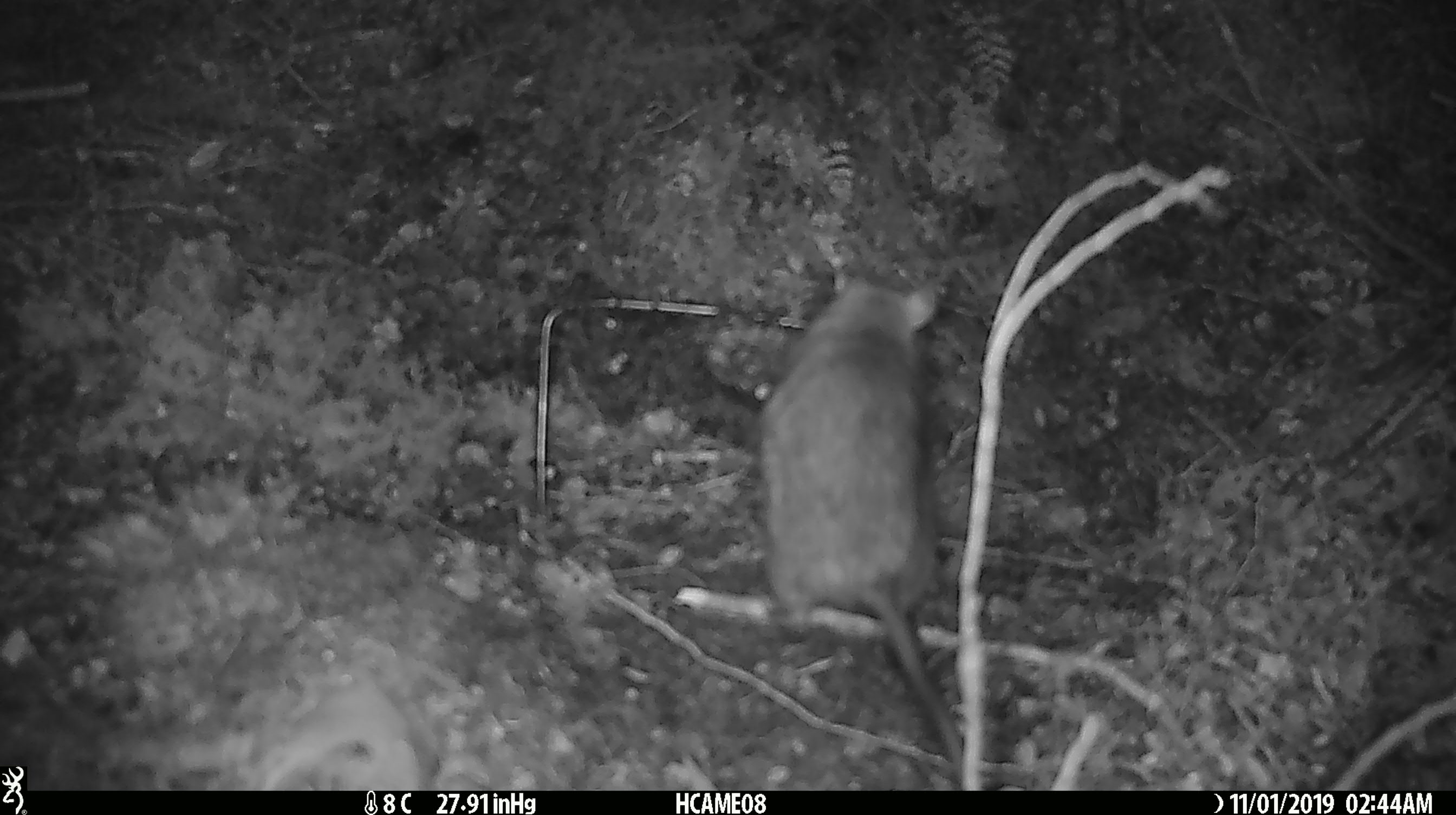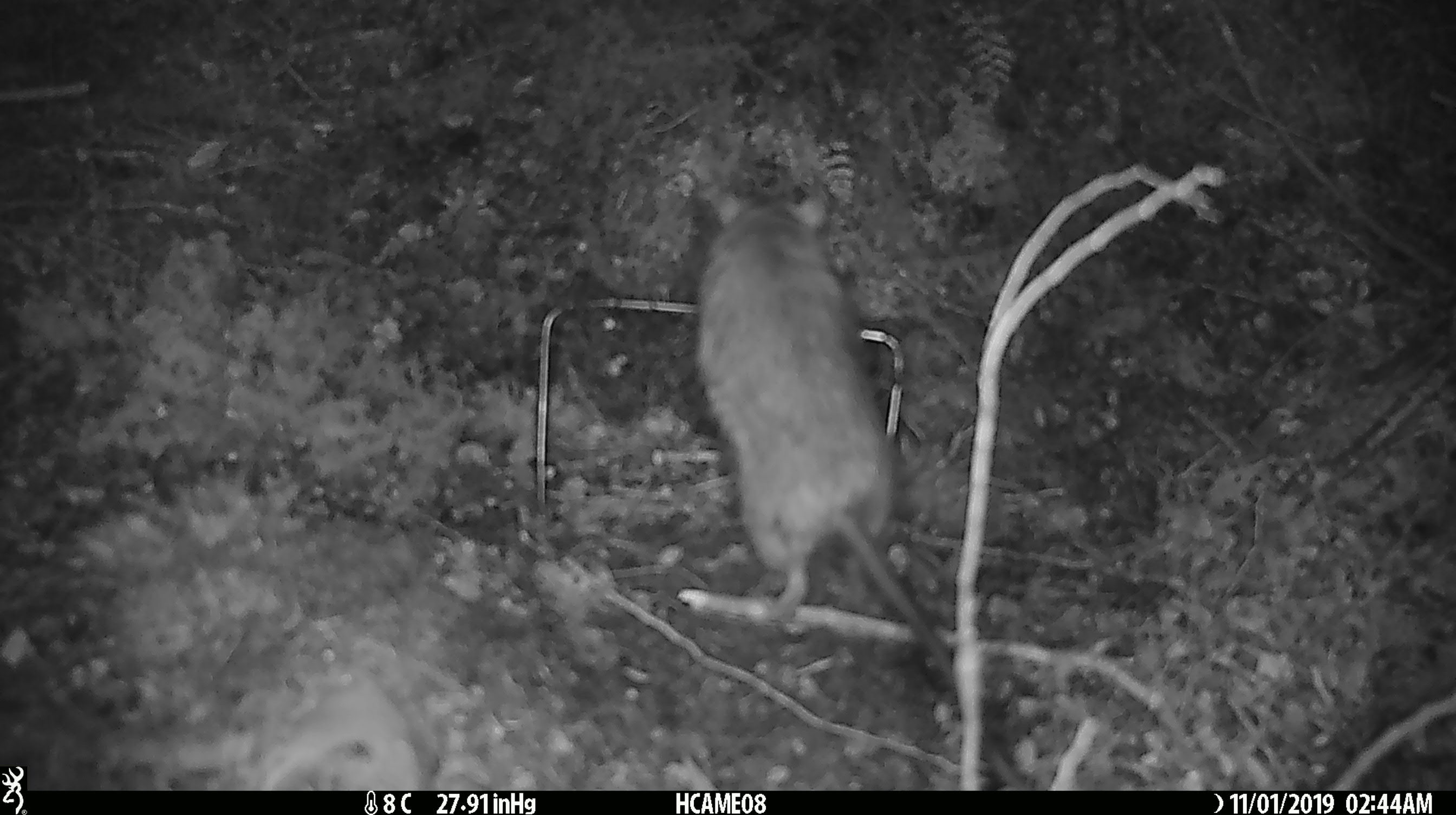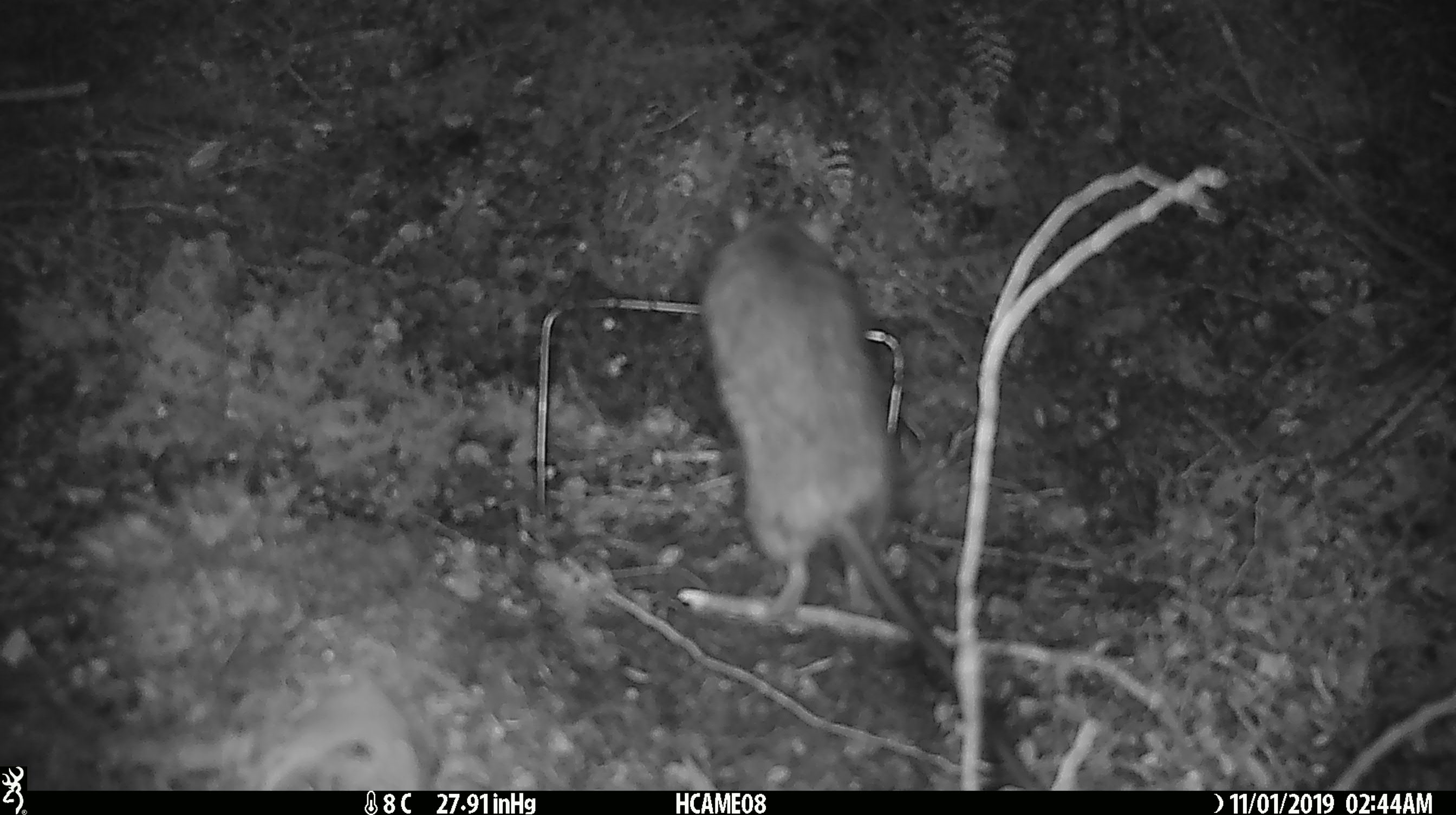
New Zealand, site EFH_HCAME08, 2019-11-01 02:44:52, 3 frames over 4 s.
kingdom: Animalia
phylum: Chordata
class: Mammalia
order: Rodentia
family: Muridae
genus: Rattus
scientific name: Rattus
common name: rat